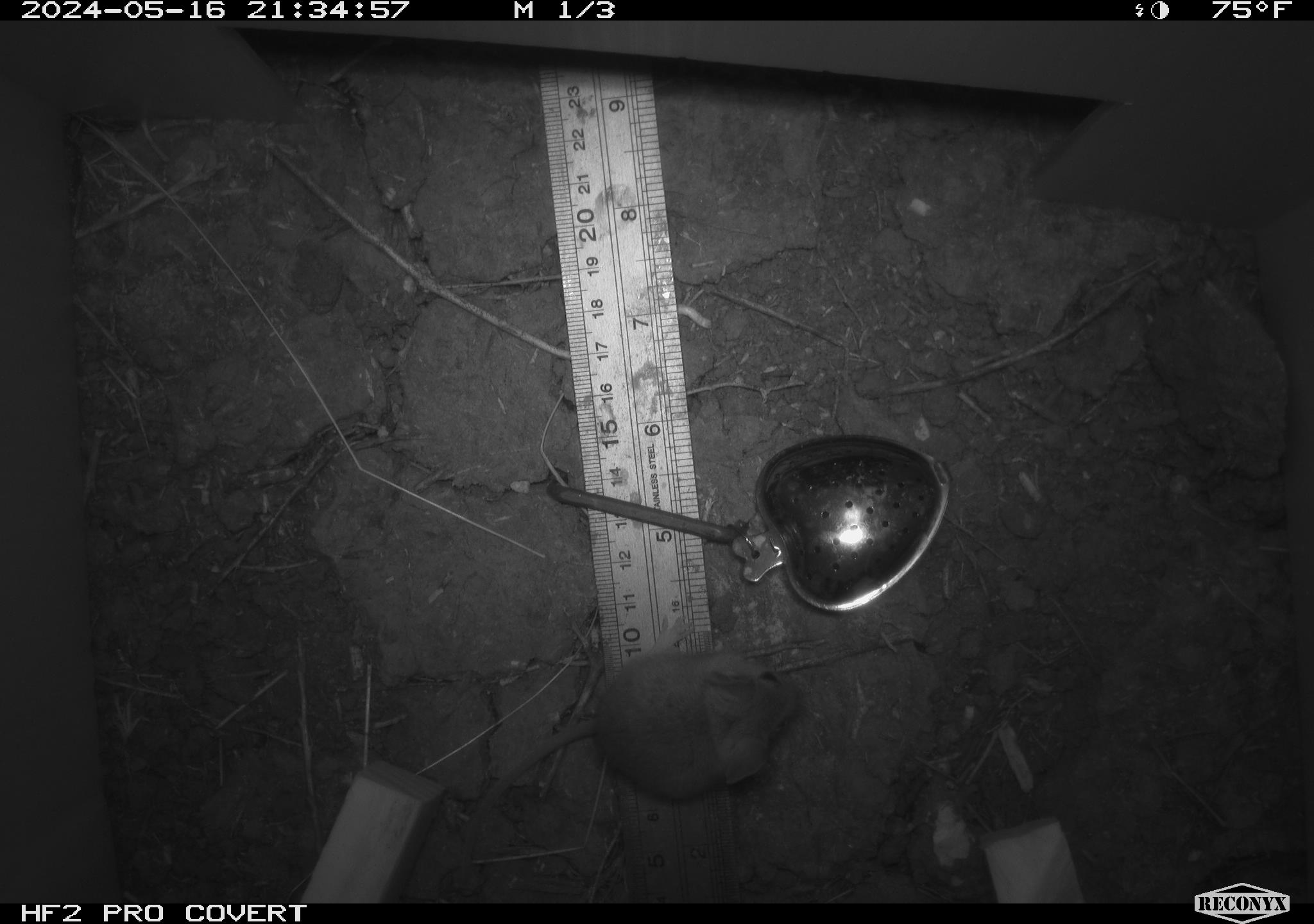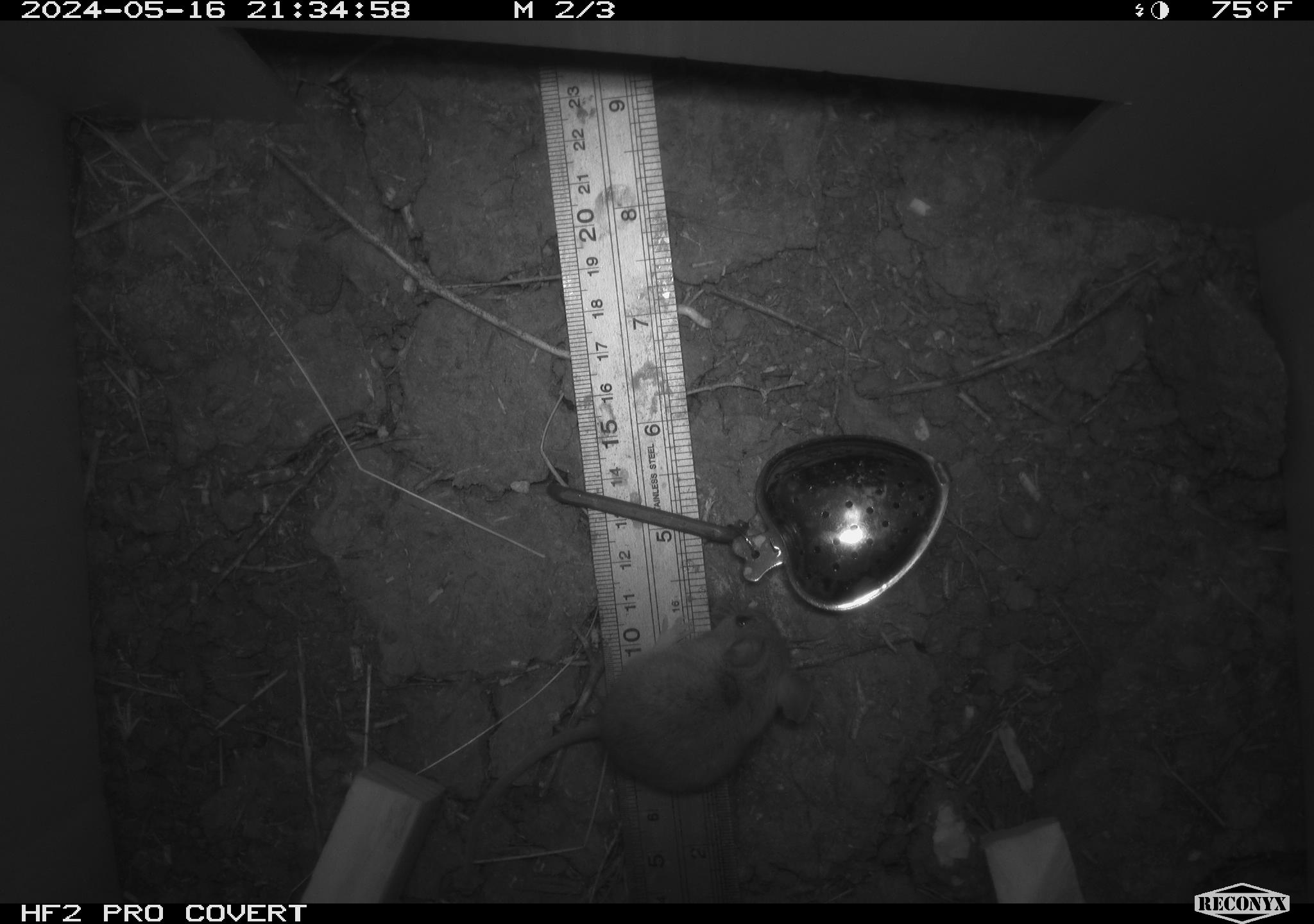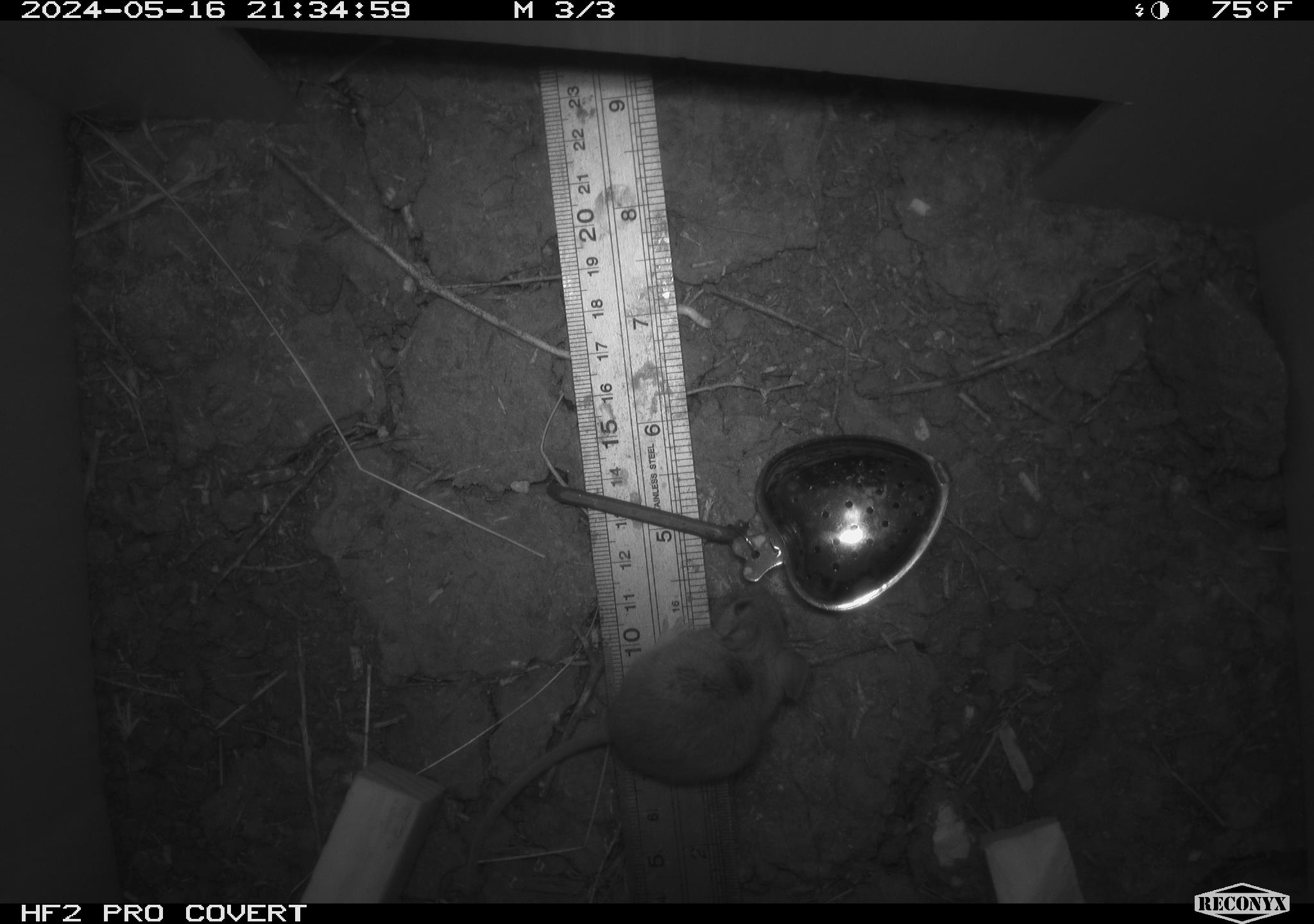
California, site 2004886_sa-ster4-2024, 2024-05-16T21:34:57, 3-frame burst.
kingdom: Animalia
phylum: Chordata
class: Mammalia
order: Rodentia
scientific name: Rodentia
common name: mouse species